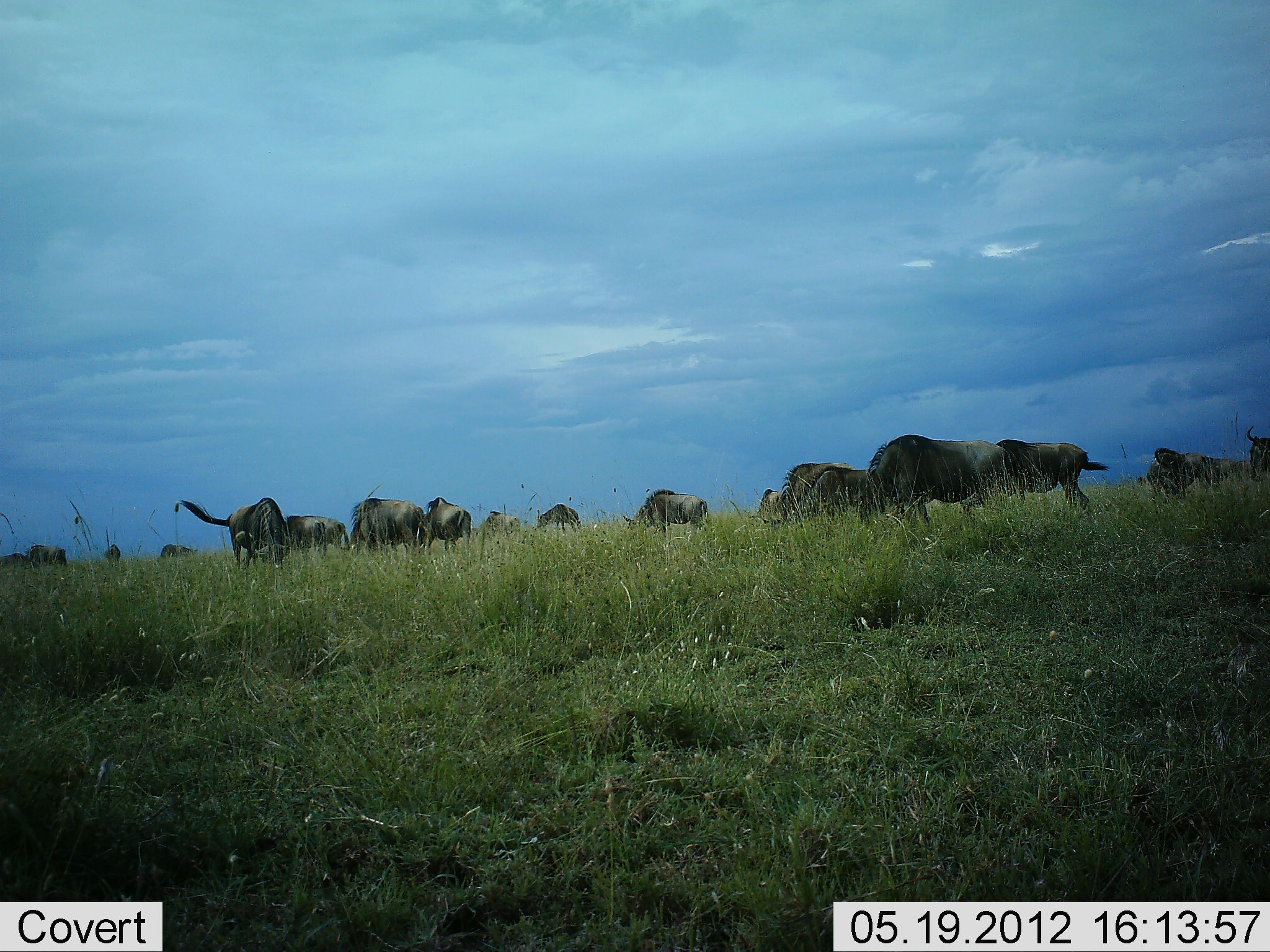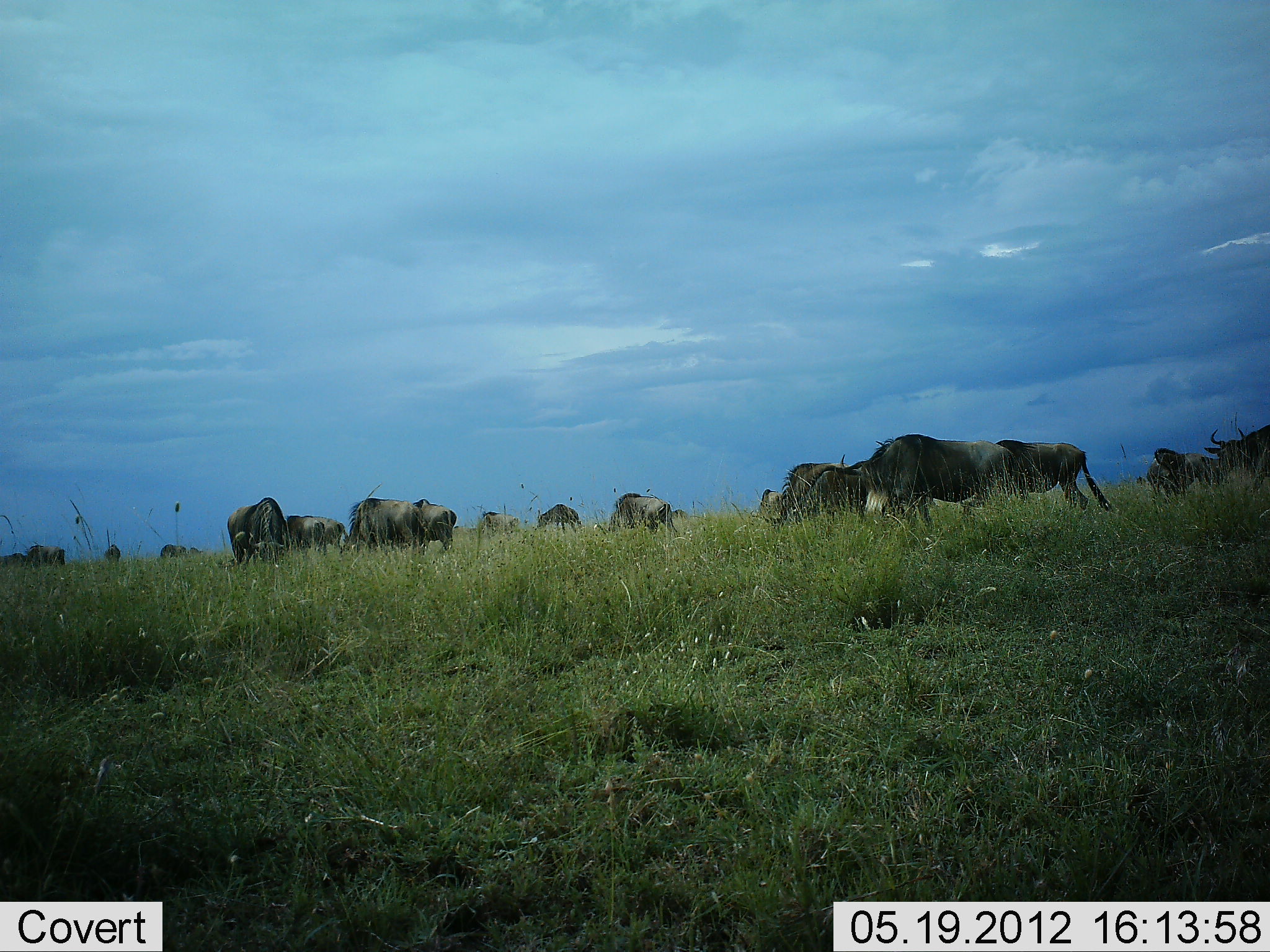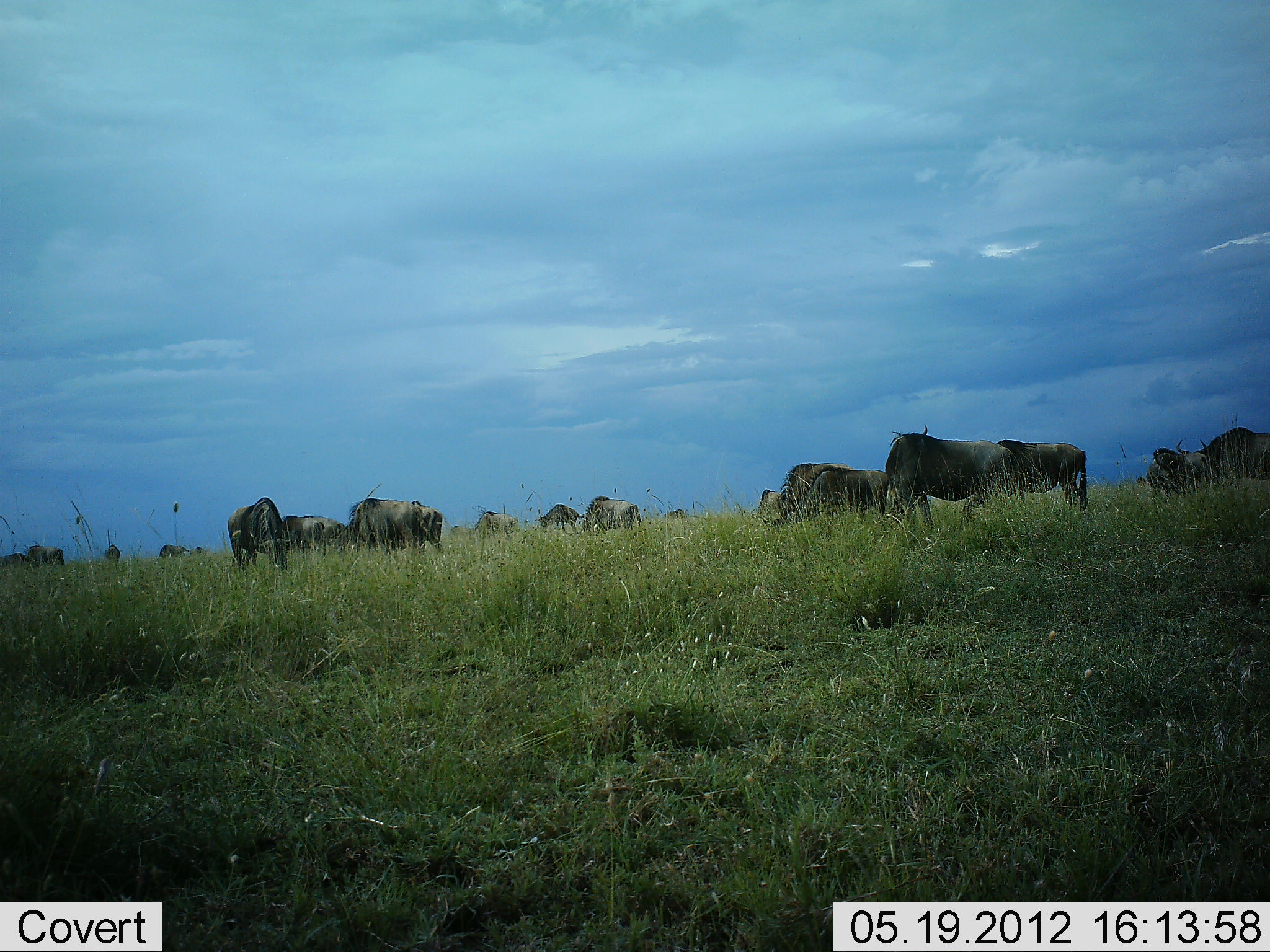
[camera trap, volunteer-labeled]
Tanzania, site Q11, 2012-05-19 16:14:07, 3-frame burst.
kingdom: Animalia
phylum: Chordata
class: Mammalia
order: Artiodactyla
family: Bovidae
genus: Connochaetes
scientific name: Connochaetes taurinus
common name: blue wildebeest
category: wildebeest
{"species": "wildebeest (blue wildebeest) (Connochaetes taurinus)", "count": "11-50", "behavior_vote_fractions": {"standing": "70%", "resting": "0%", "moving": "60%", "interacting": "0%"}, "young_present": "0%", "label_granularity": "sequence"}